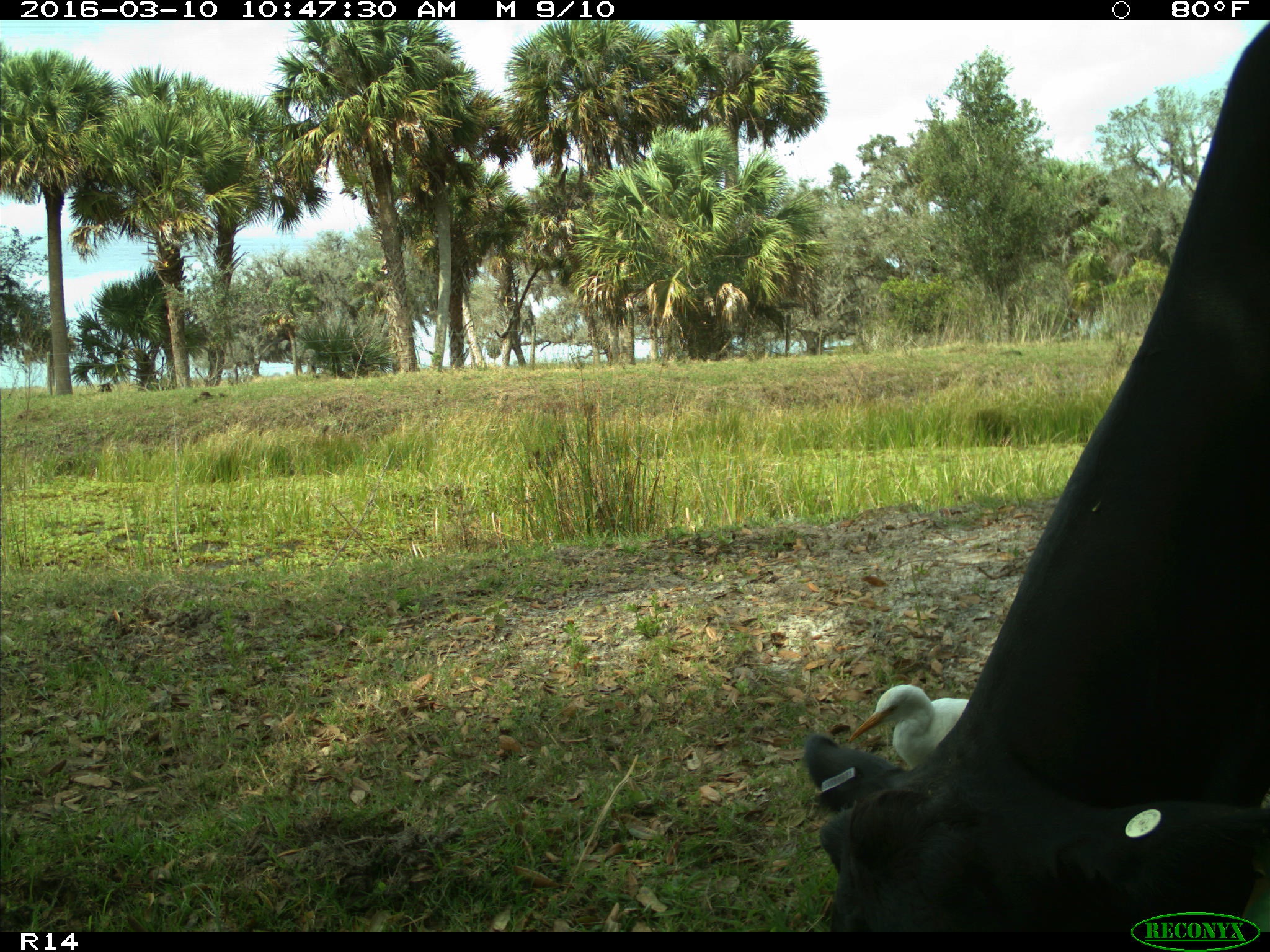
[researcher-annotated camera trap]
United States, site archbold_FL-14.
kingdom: Animalia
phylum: Chordata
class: Mammalia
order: Artiodactyla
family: Bovidae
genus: Bos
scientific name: Bos taurus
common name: domestic cow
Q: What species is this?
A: Bos taurus (domestic cow).